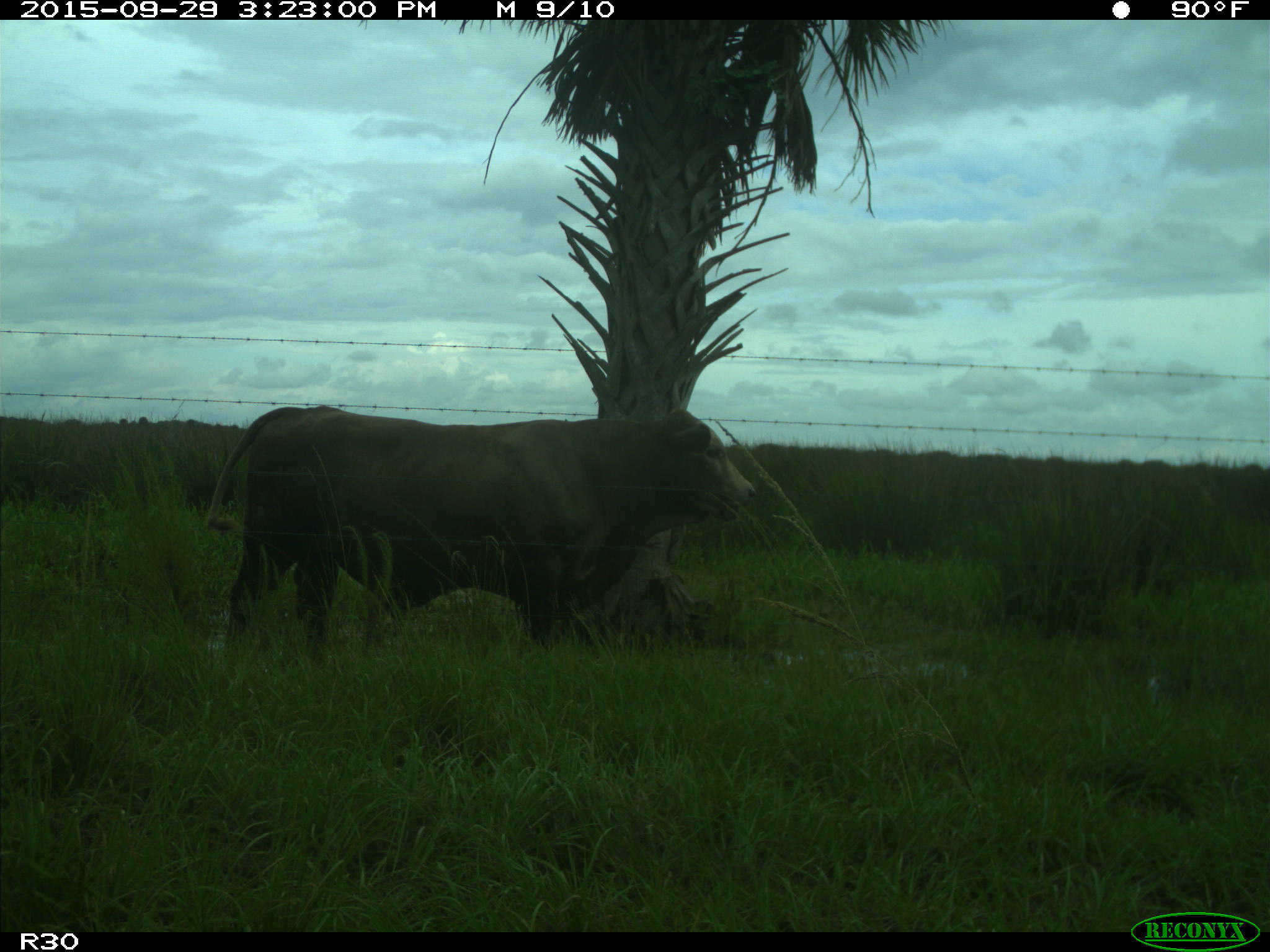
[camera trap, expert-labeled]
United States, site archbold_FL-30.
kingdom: Animalia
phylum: Chordata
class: Mammalia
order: Artiodactyla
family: Bovidae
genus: Bos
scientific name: Bos taurus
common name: domestic cow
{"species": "Bos taurus (domestic cow)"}